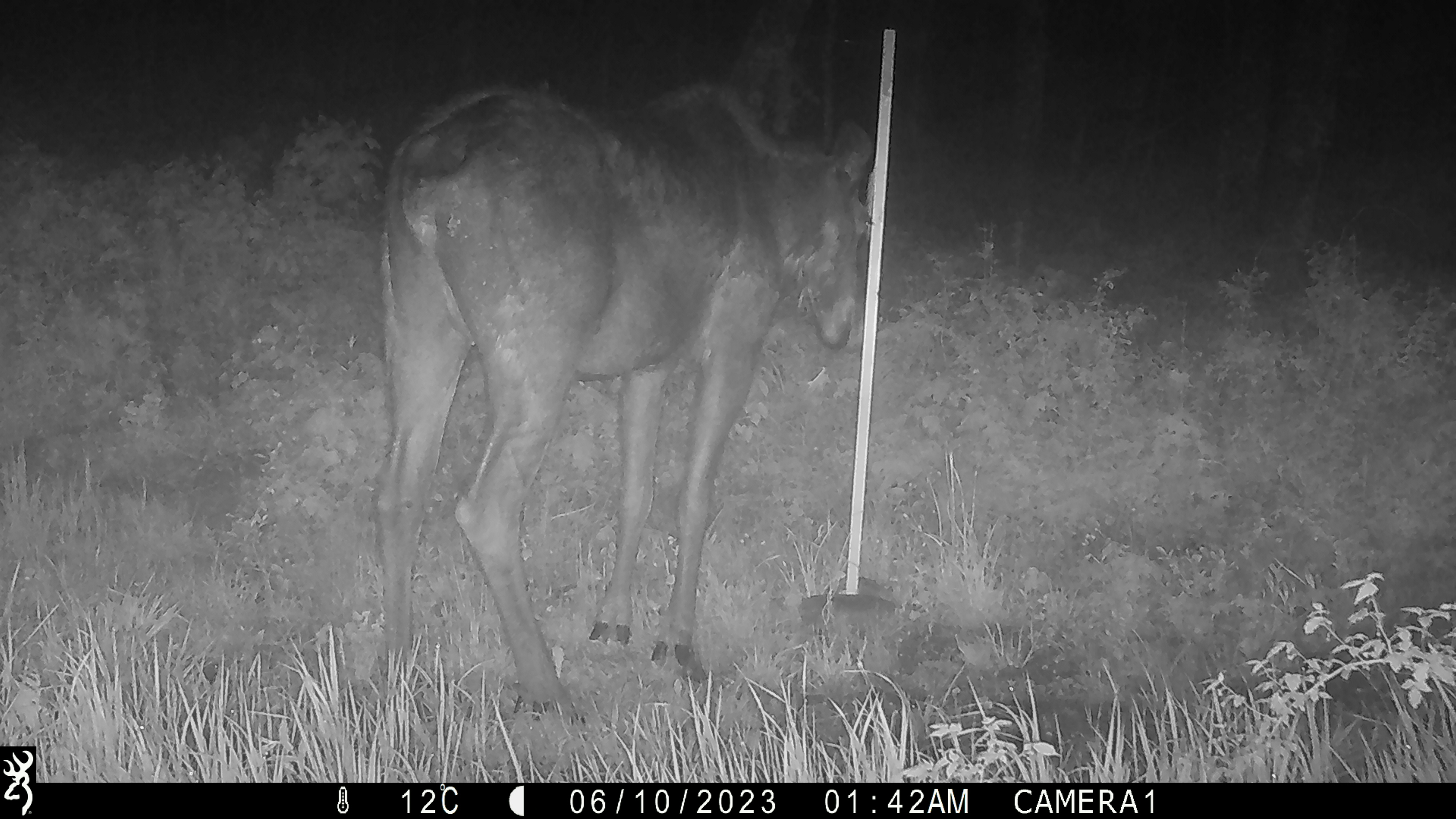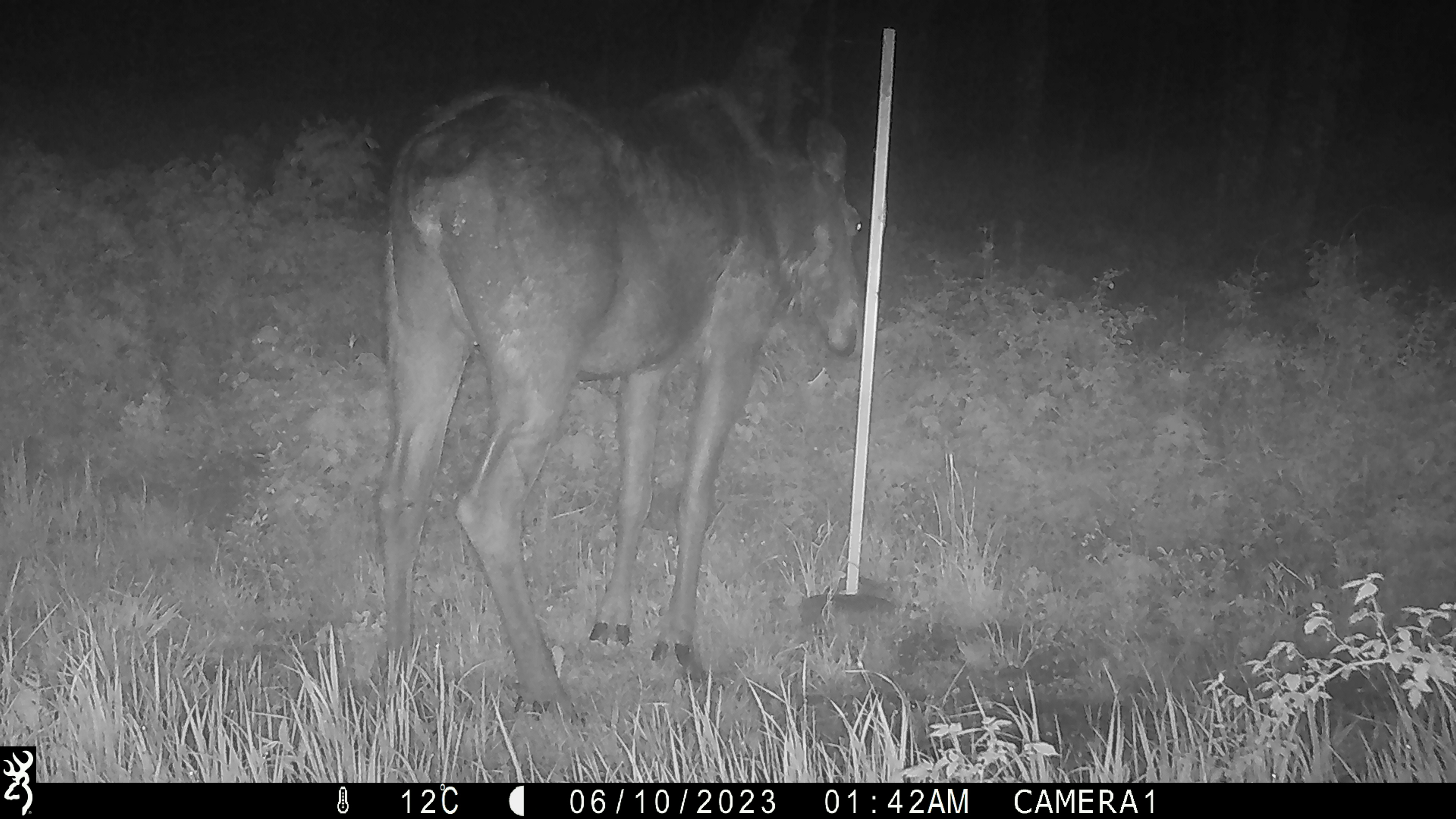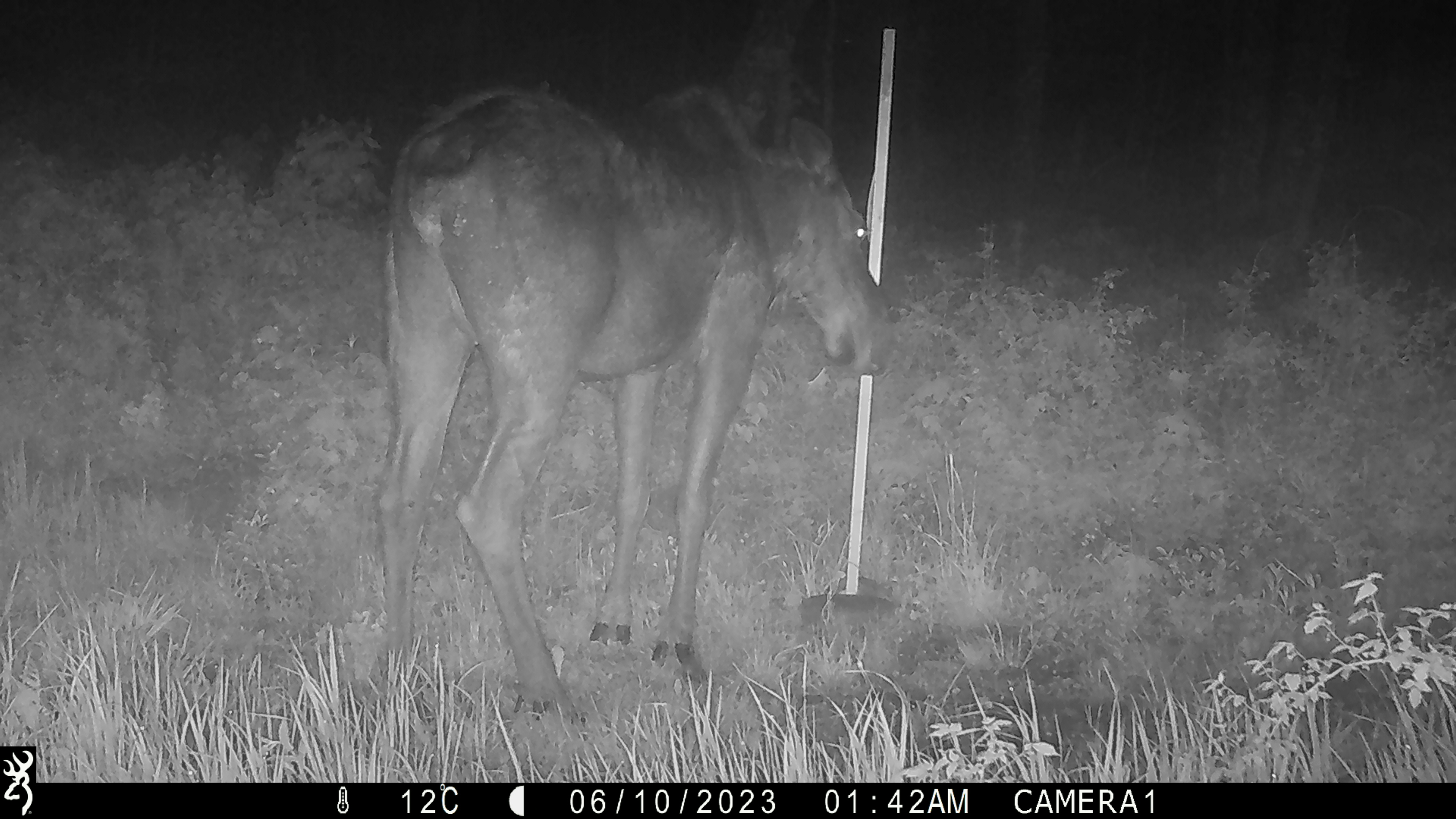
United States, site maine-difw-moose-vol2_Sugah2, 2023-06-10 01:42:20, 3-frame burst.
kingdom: Animalia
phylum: Chordata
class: Mammalia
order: Artiodactyla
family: Cervidae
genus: Alces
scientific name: Alces alces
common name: moose